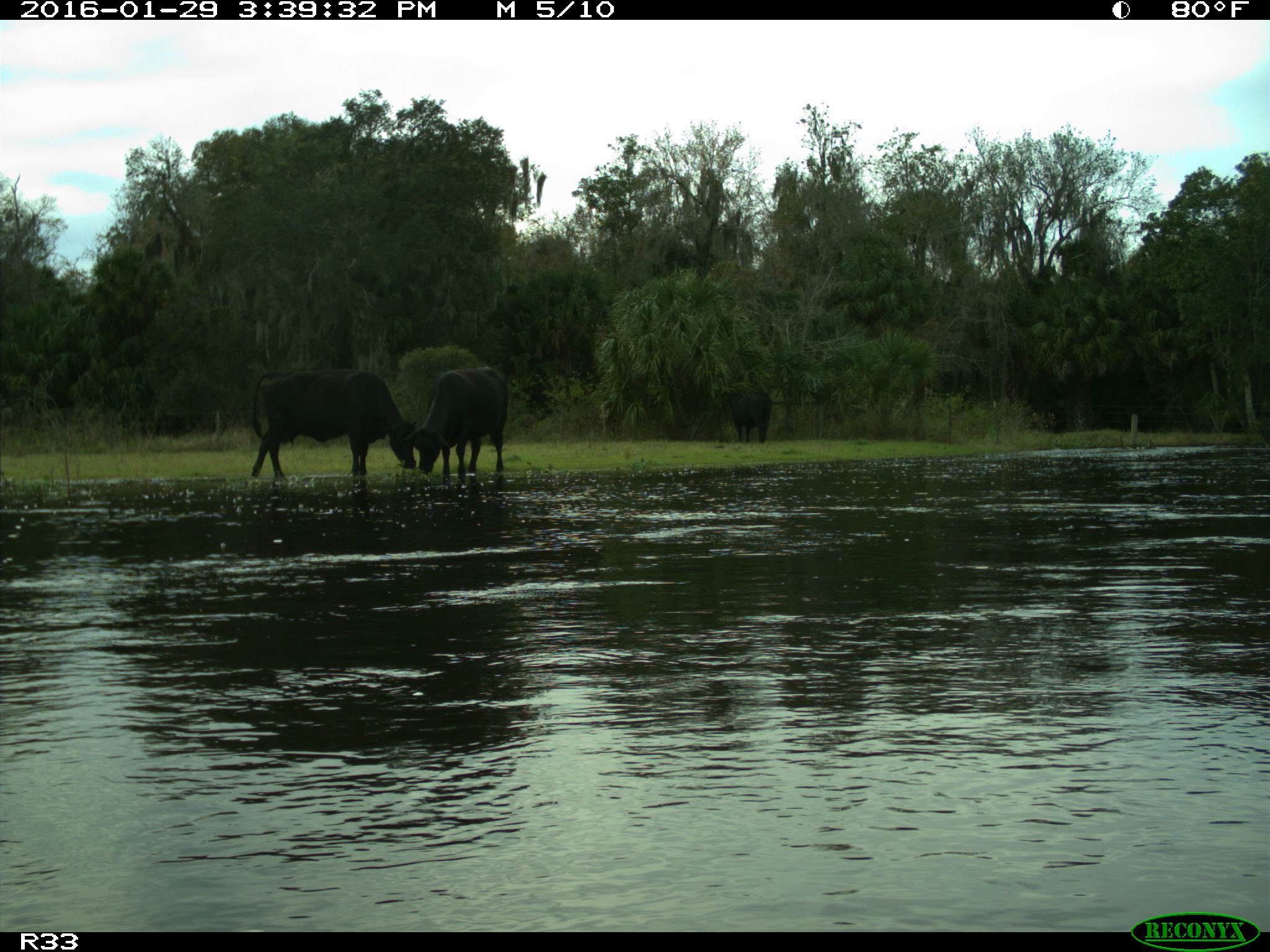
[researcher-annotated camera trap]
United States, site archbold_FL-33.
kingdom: Animalia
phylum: Chordata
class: Mammalia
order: Artiodactyla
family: Bovidae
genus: Bos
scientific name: Bos taurus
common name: domestic cow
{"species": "Bos taurus (domestic cow)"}